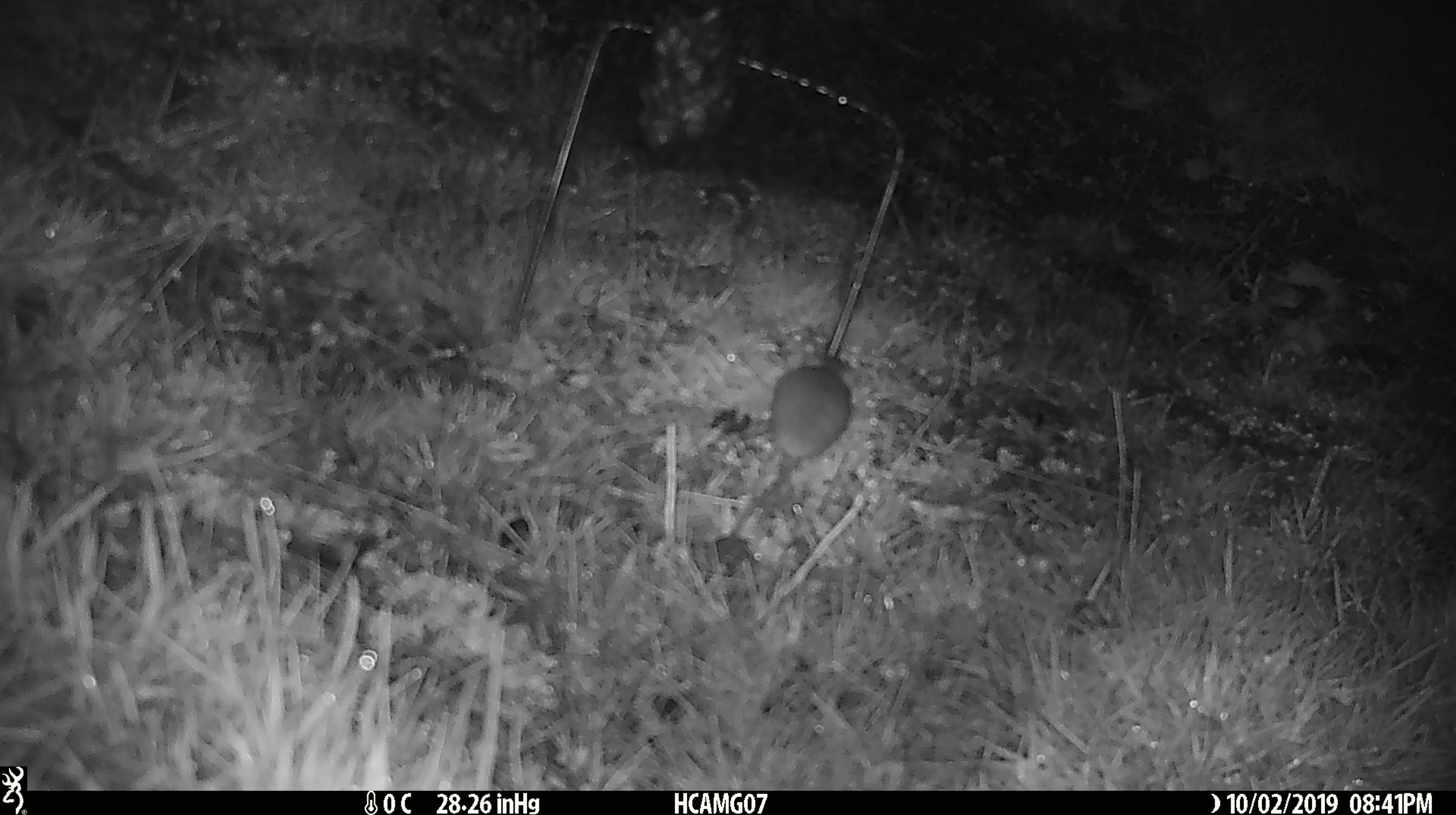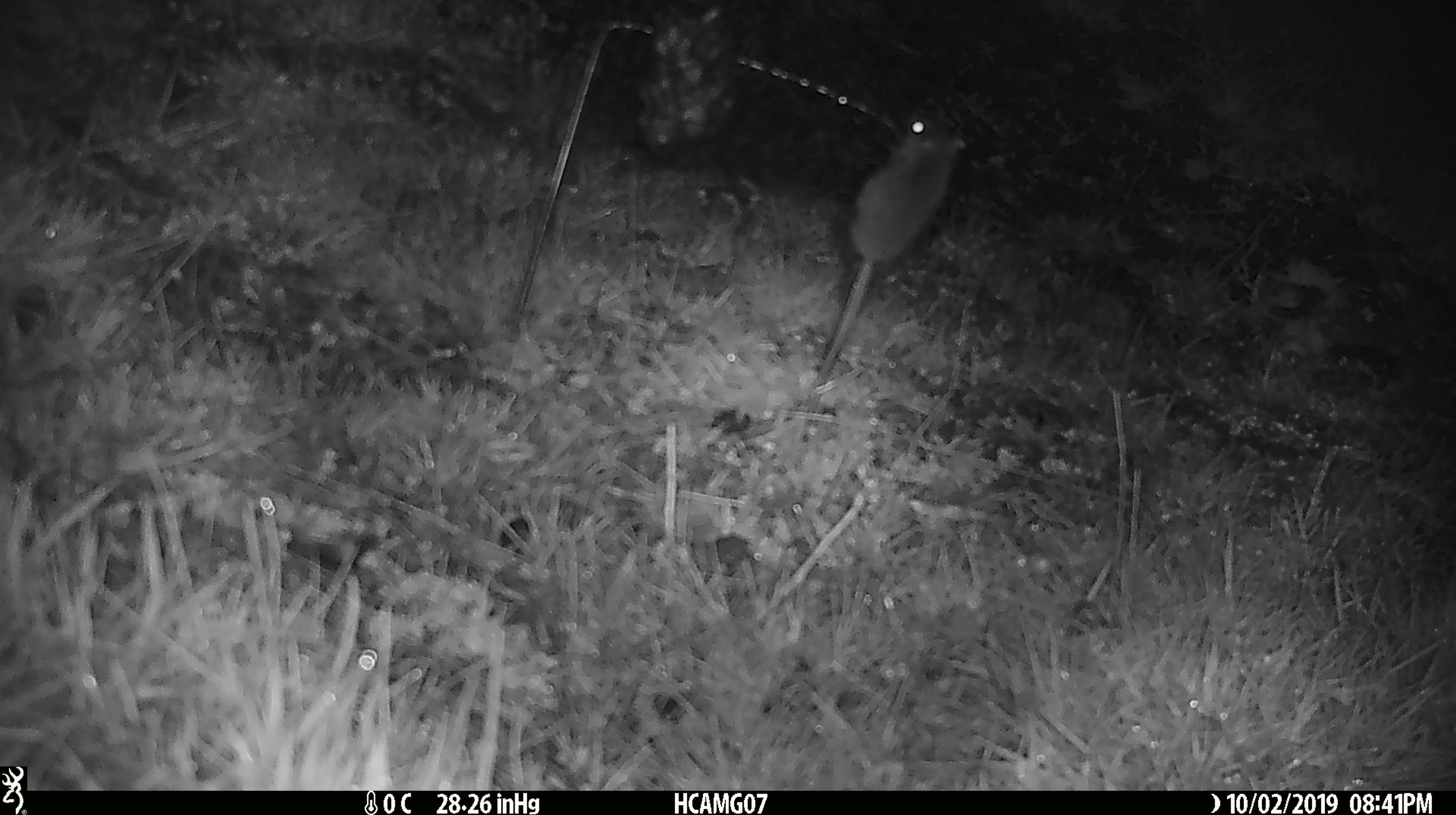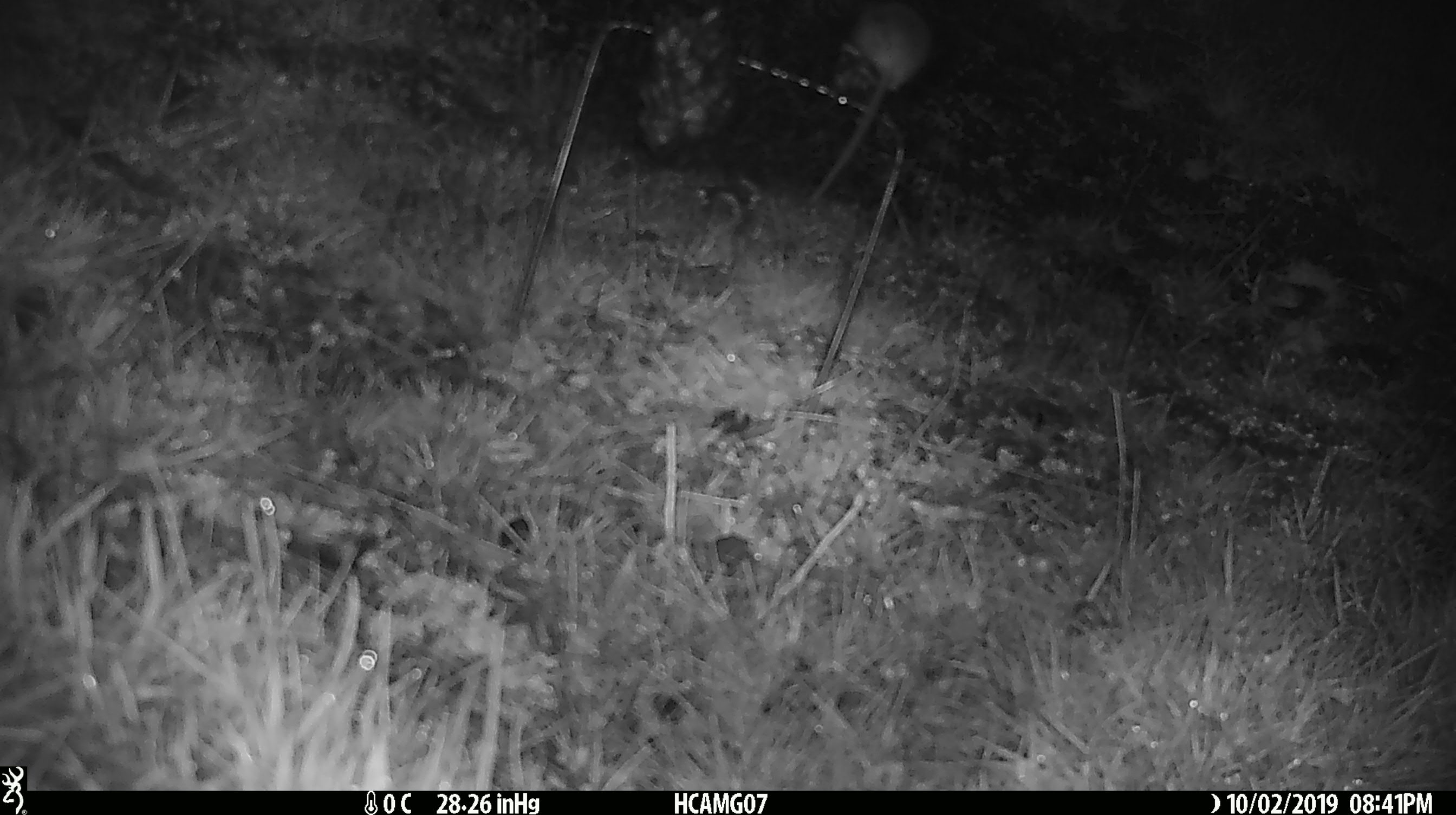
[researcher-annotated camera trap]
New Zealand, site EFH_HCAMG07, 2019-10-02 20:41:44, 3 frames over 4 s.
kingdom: Animalia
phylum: Chordata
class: Mammalia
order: Rodentia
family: Muridae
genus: Mus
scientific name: Mus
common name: mouse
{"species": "mouse (Mus)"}